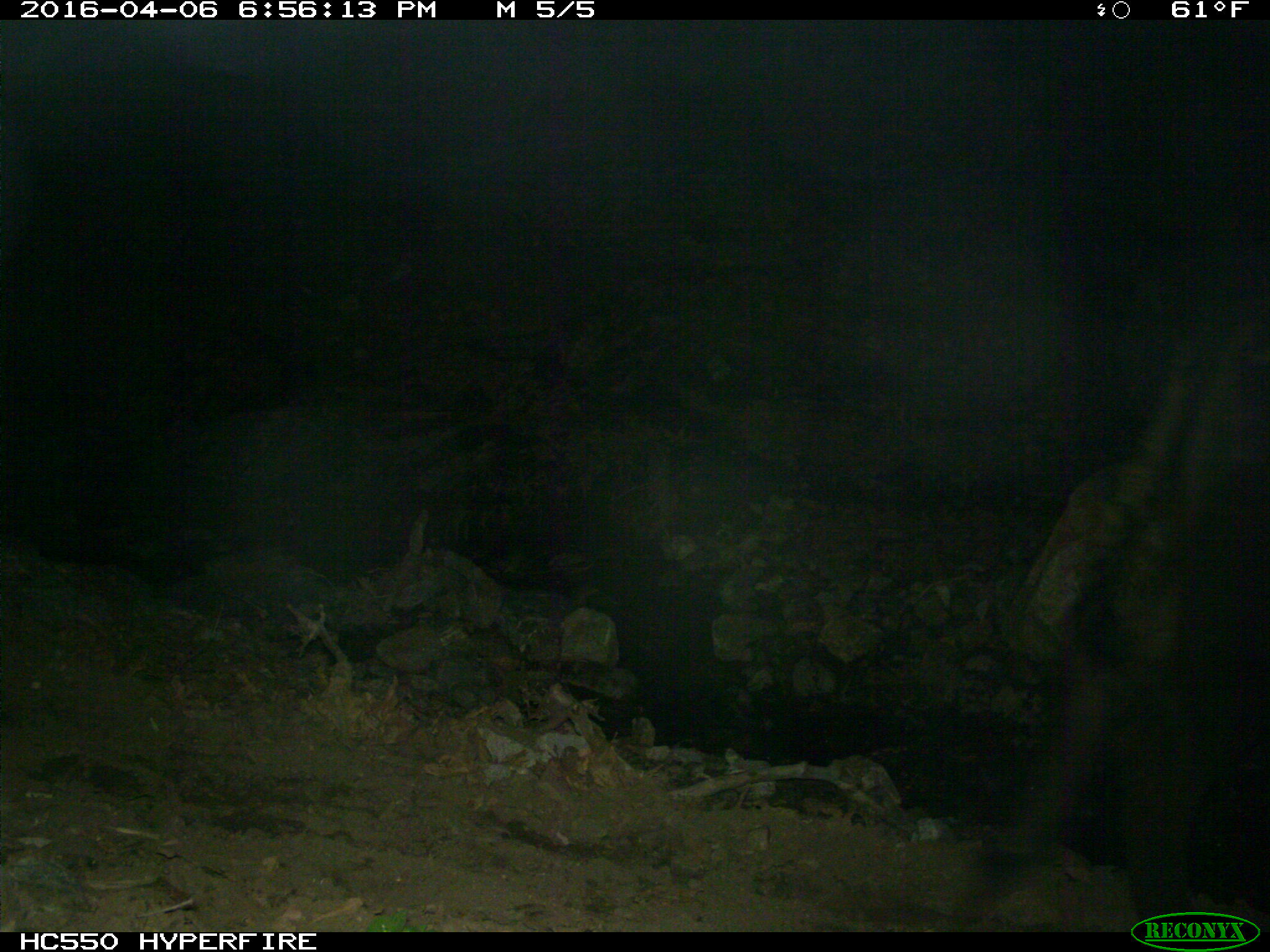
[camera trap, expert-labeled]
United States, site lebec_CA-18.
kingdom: Animalia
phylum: Chordata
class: Mammalia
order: Artiodactyla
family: Bovidae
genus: Bos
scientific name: Bos taurus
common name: domestic cow